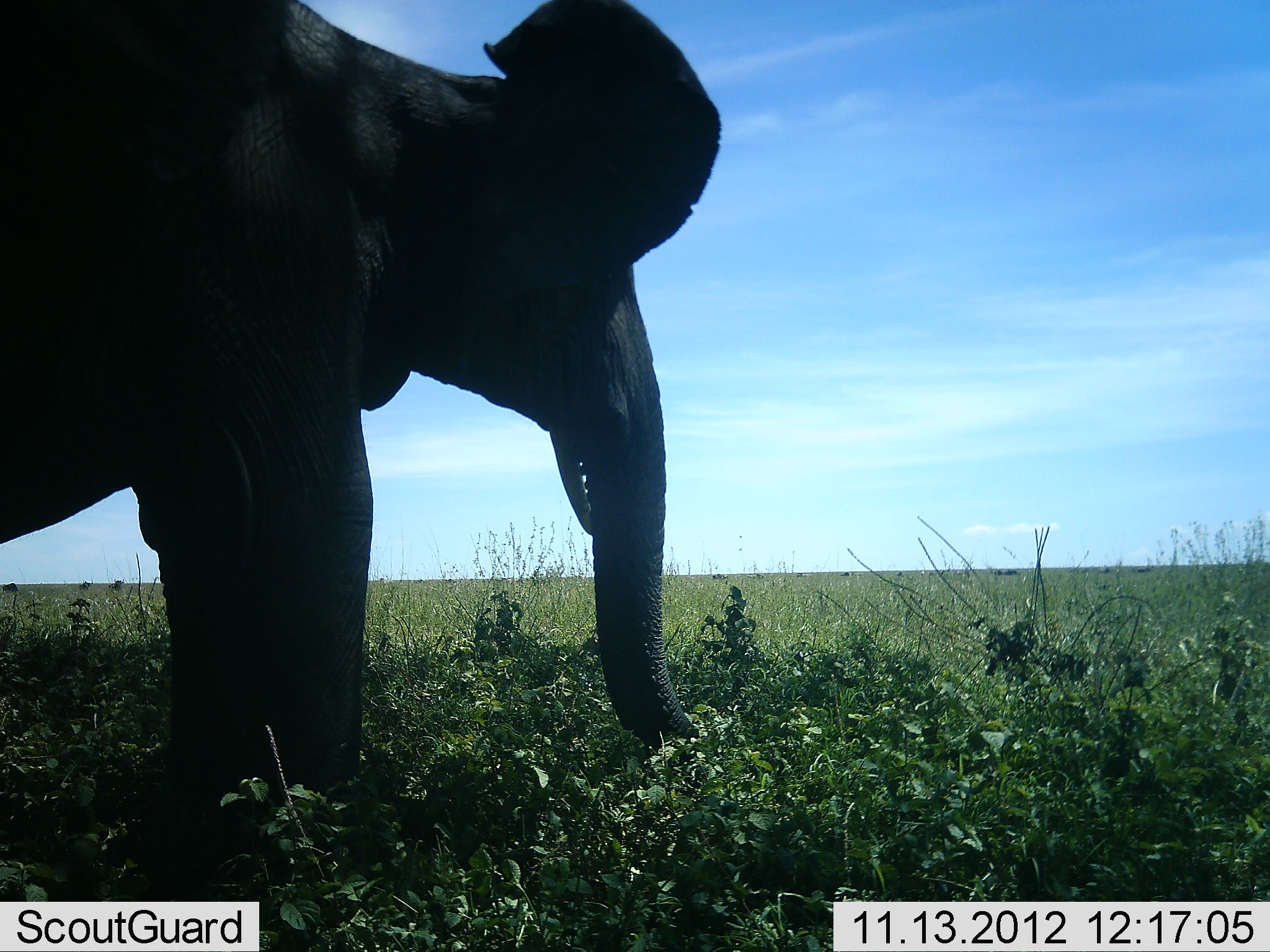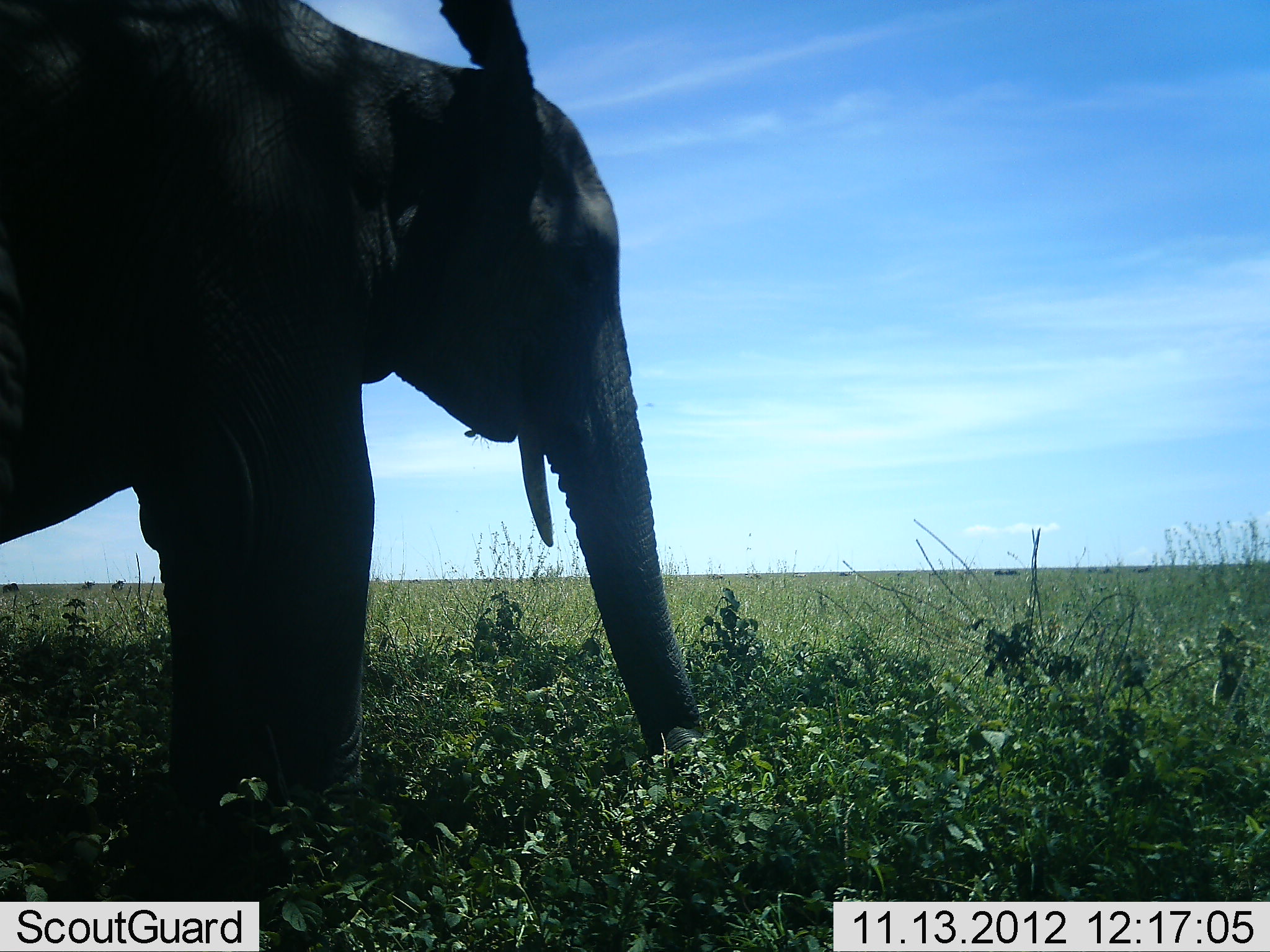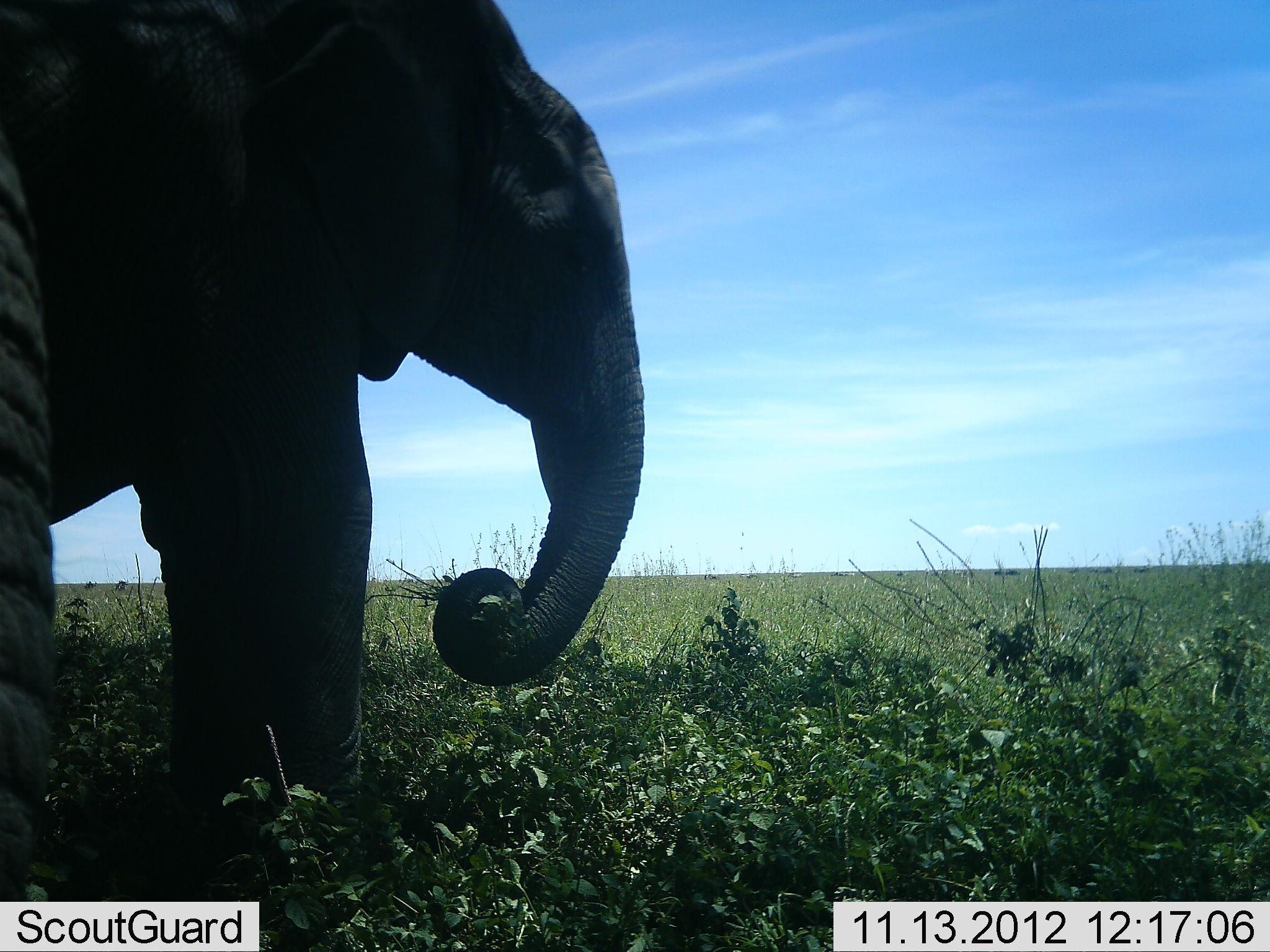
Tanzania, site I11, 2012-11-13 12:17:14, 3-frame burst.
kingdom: Animalia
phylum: Chordata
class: Mammalia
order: Proboscidea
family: Elephantidae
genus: Loxodonta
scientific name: Loxodonta africana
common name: african bush elephant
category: elephant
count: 2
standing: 70%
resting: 0%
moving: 10%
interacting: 0%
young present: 20%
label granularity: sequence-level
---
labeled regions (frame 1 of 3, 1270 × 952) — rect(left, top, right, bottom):
animal: rect(0, 0, 724, 869)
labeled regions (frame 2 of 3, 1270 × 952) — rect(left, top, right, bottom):
animal: rect(0, 0, 709, 903)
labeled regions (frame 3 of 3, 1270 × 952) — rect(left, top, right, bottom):
animal: rect(0, 0, 646, 903)